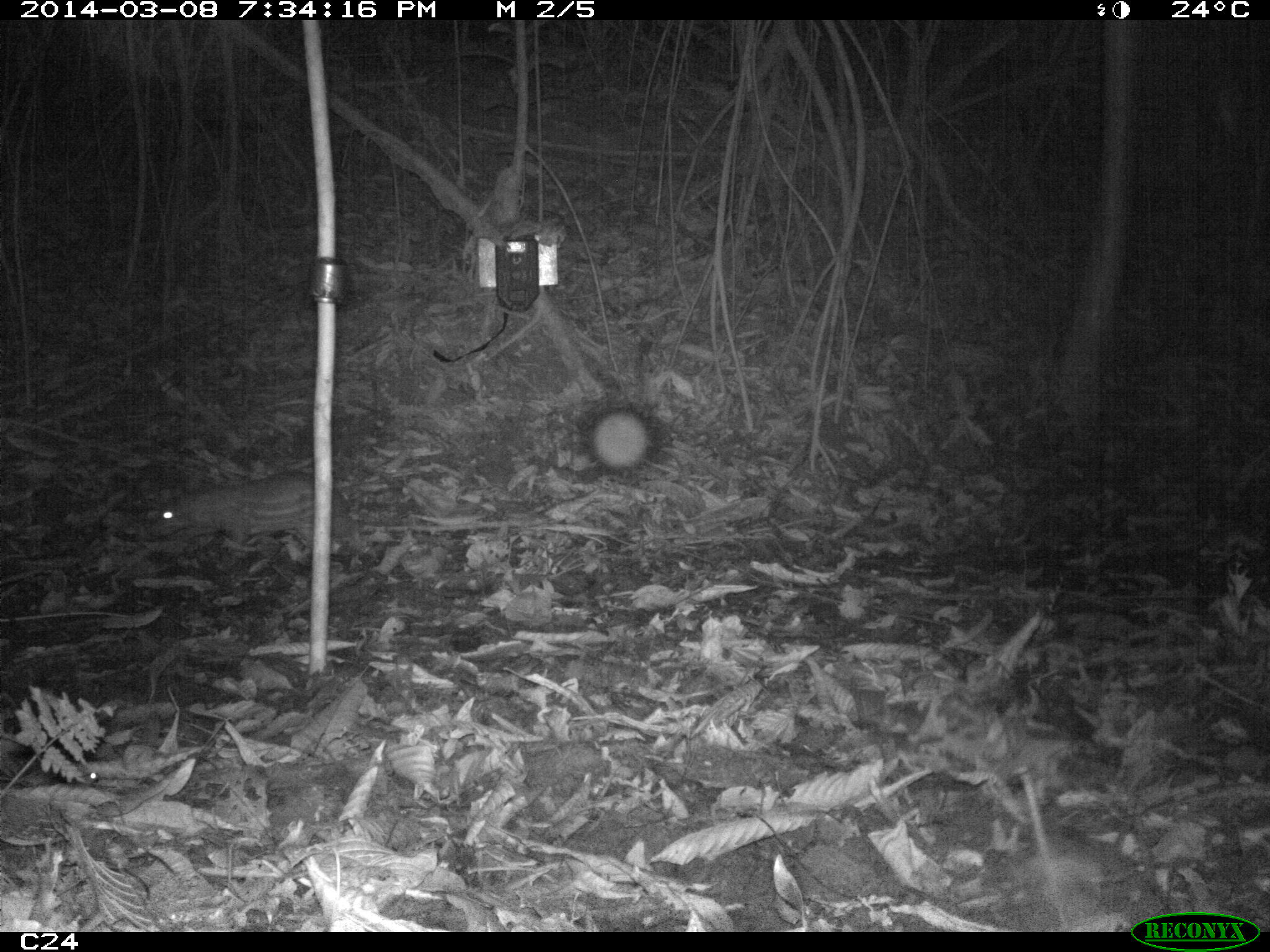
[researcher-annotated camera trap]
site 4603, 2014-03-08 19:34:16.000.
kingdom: Animalia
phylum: Chordata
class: Mammalia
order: Rodentia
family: Cuniculidae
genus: Cuniculus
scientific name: Cuniculus paca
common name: spotted paca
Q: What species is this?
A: Cuniculus paca (spotted paca).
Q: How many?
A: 2.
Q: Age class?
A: Adult.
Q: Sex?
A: Female.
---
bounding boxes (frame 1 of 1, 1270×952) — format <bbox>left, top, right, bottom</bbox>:
cuniculus paca: <bbox>144, 472, 349, 563</bbox>